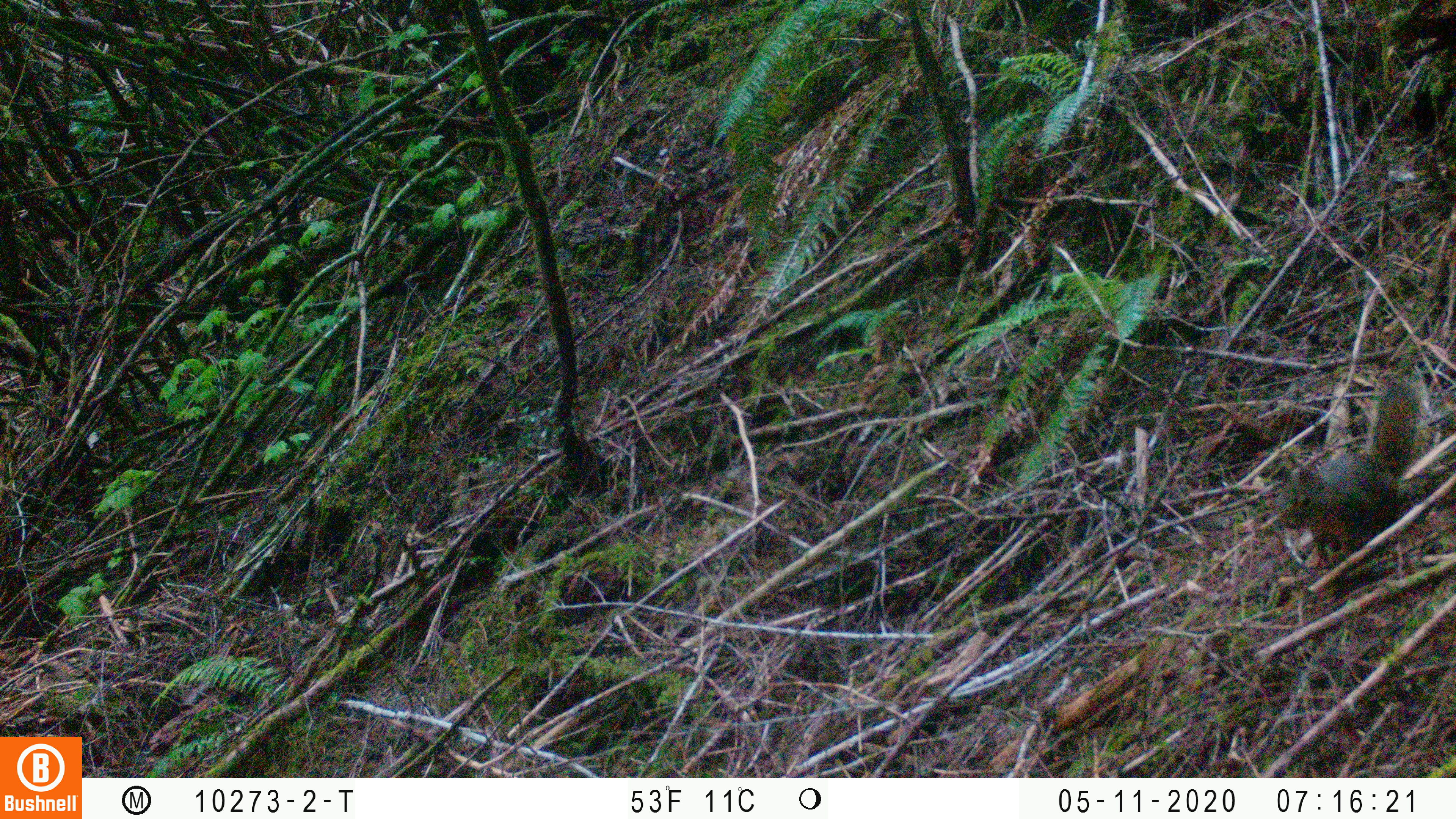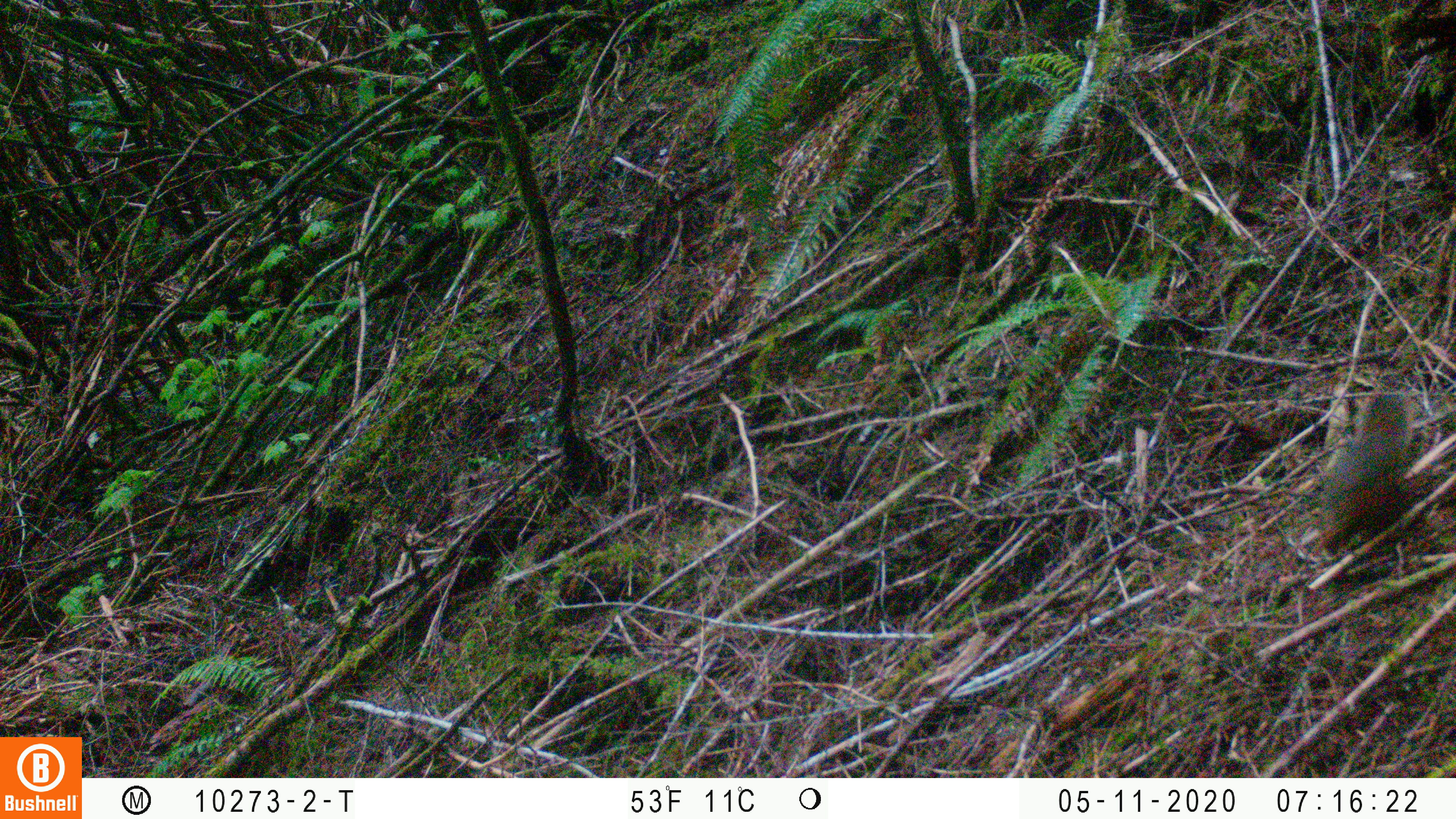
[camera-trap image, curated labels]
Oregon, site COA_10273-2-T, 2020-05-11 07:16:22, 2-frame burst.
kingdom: Animalia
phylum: Chordata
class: Mammalia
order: Rodentia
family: Sciuridae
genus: Tamiasciurus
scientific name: Tamiasciurus douglasii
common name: douglas squirrel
Douglas squirrel (Tamiasciurus douglasii).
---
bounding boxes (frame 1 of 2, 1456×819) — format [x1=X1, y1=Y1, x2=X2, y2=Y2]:
douglas squirrel: [x1=1272, y1=380, x2=1428, y2=571]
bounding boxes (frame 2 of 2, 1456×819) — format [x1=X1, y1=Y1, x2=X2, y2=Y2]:
douglas squirrel: [x1=1309, y1=387, x2=1414, y2=559]